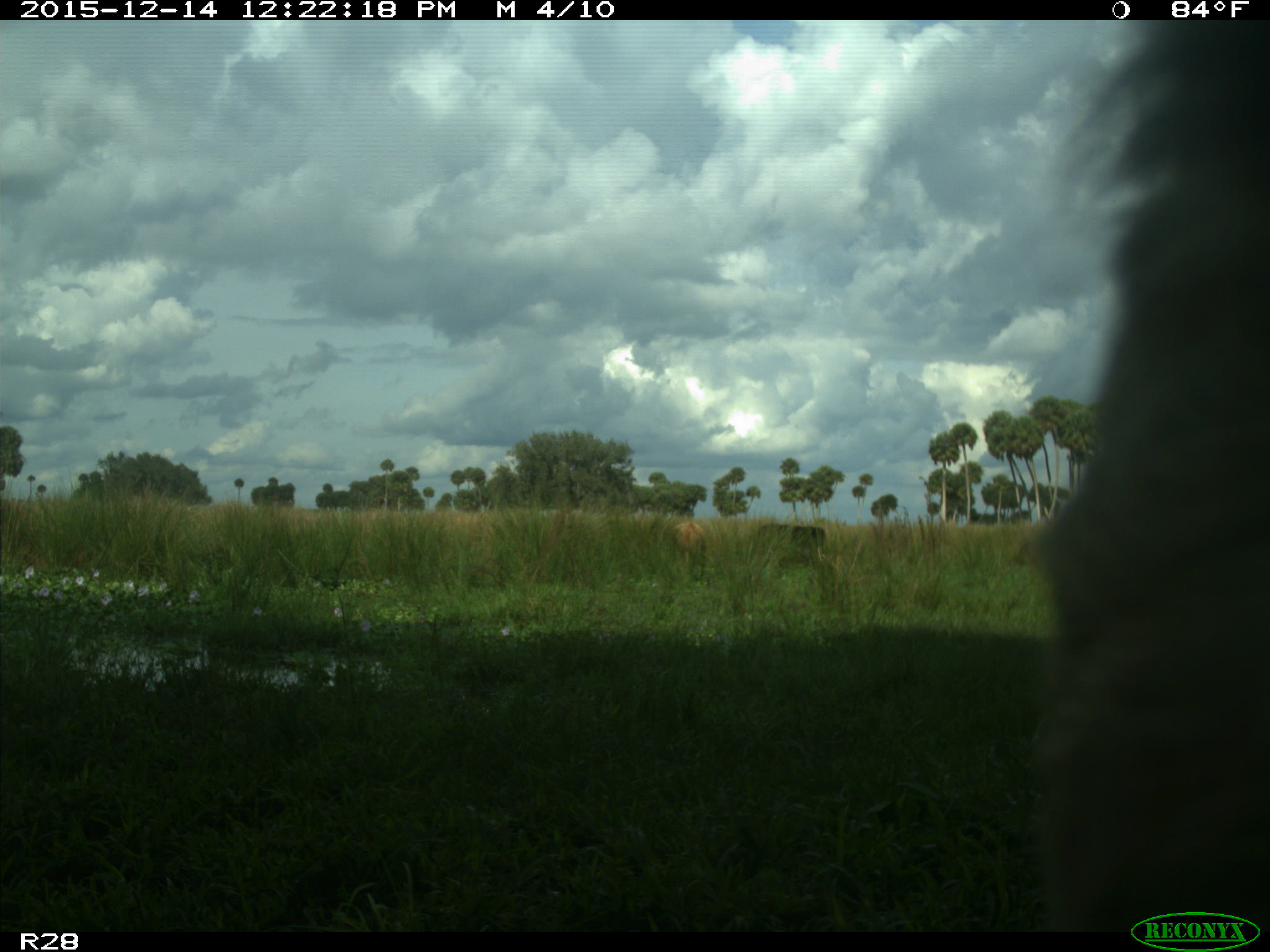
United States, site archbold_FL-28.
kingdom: Animalia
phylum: Chordata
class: Mammalia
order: Artiodactyla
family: Bovidae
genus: Bos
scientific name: Bos taurus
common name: domestic cow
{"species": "Bos taurus (domestic cow)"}